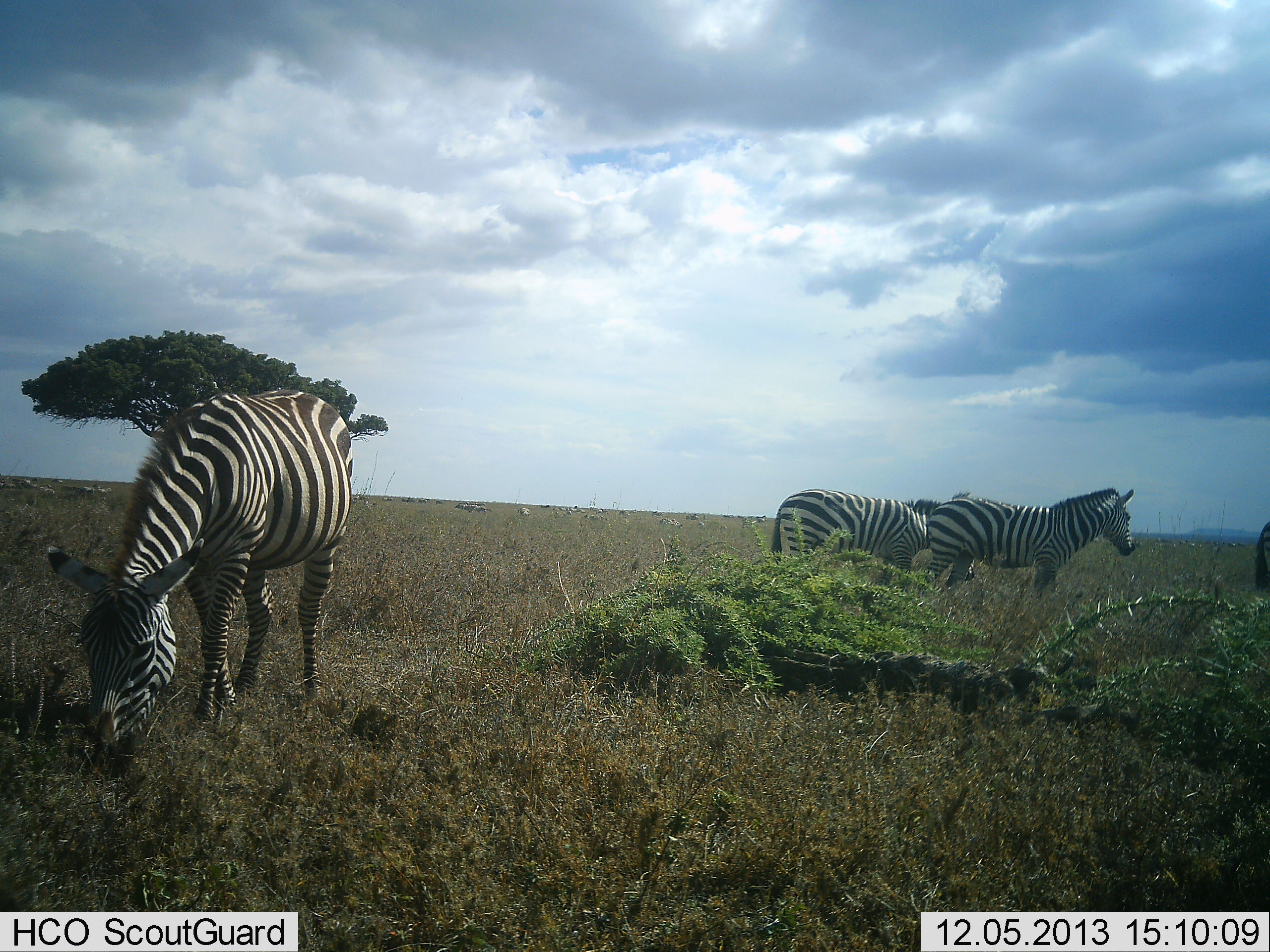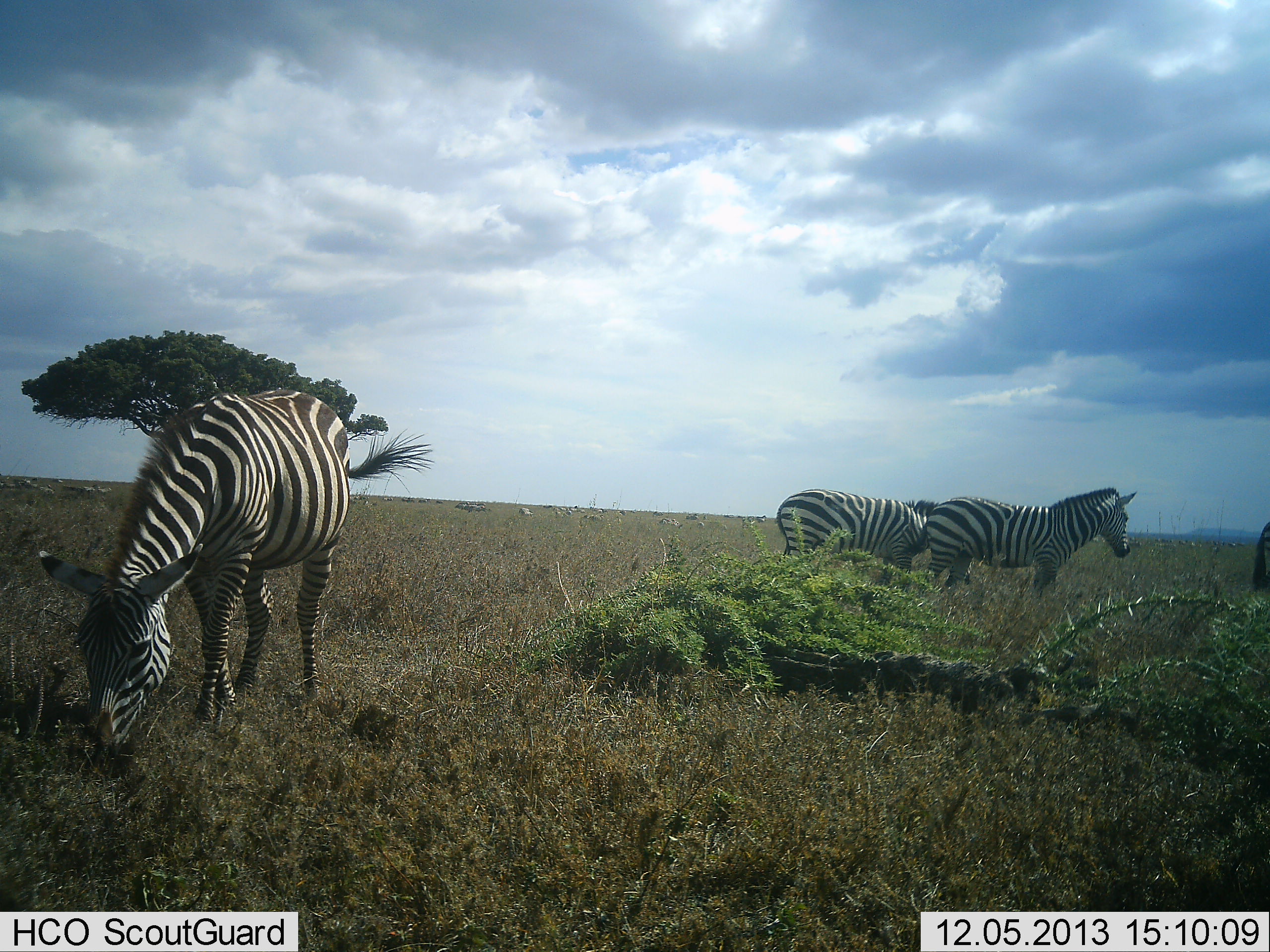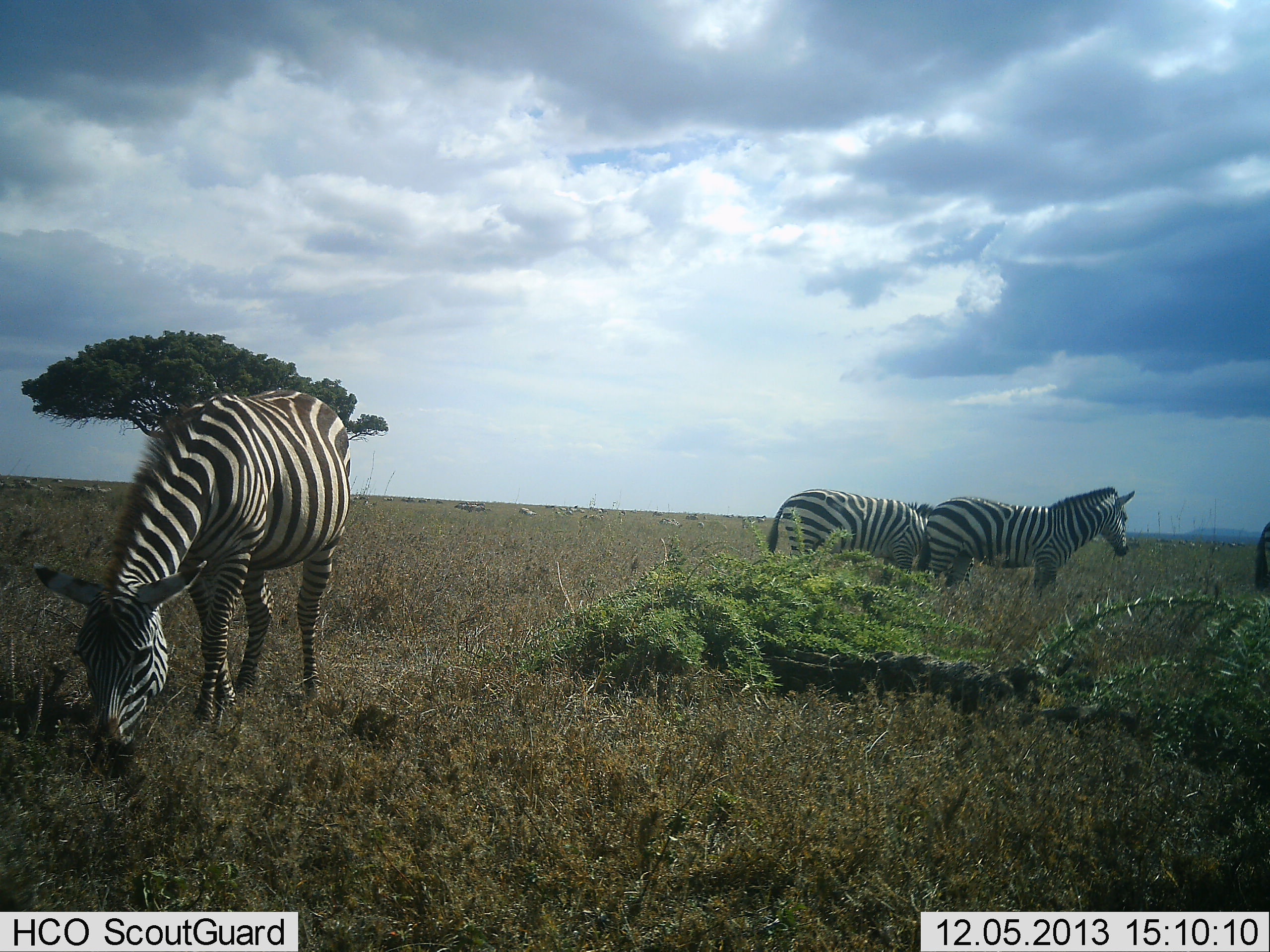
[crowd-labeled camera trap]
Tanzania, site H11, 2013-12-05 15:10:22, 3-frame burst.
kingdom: Animalia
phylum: Chordata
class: Mammalia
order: Perissodactyla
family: Equidae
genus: Equus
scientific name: Equus quagga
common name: plains zebra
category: zebra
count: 3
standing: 80%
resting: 0%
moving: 20%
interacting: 0%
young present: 0%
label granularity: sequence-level